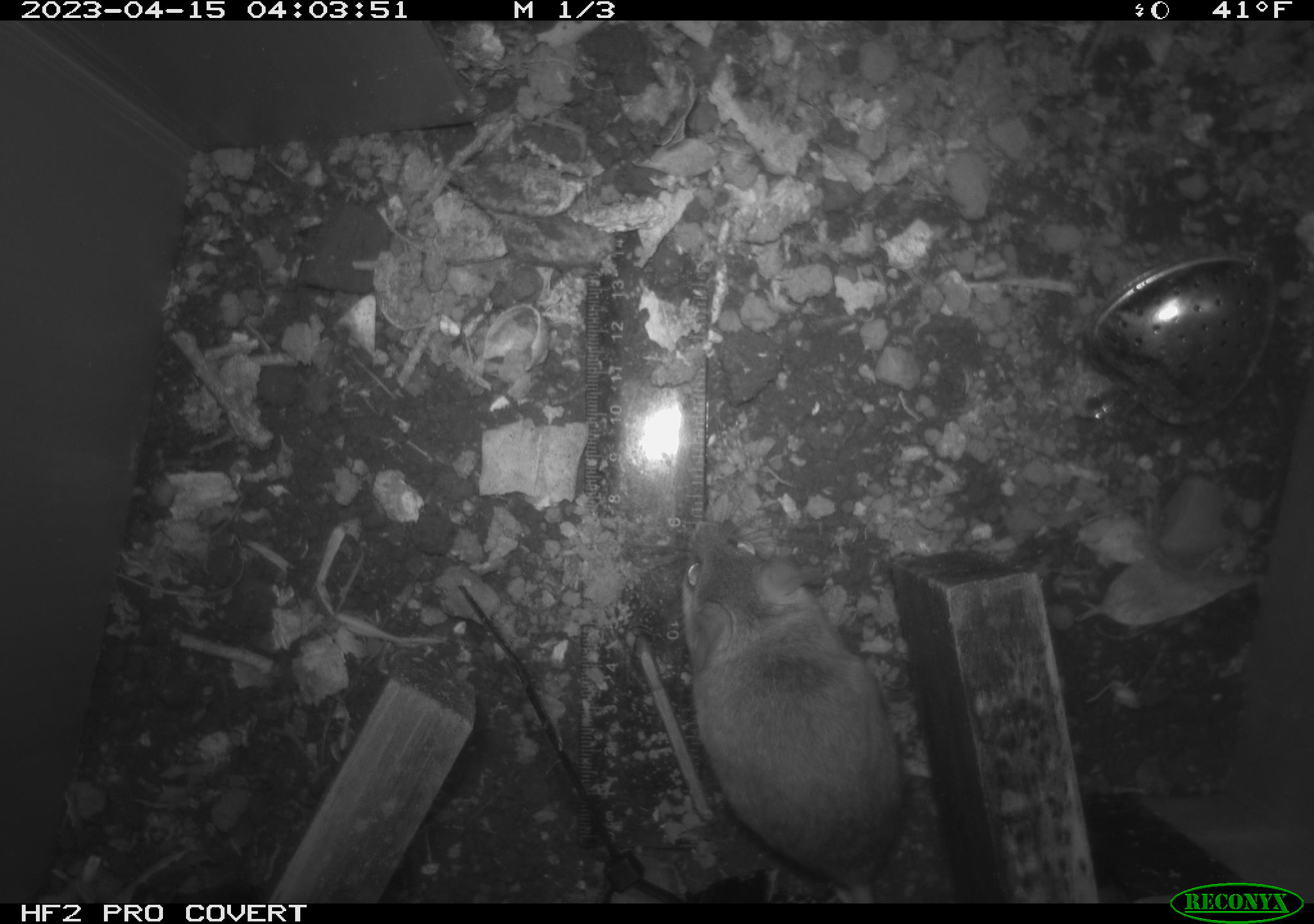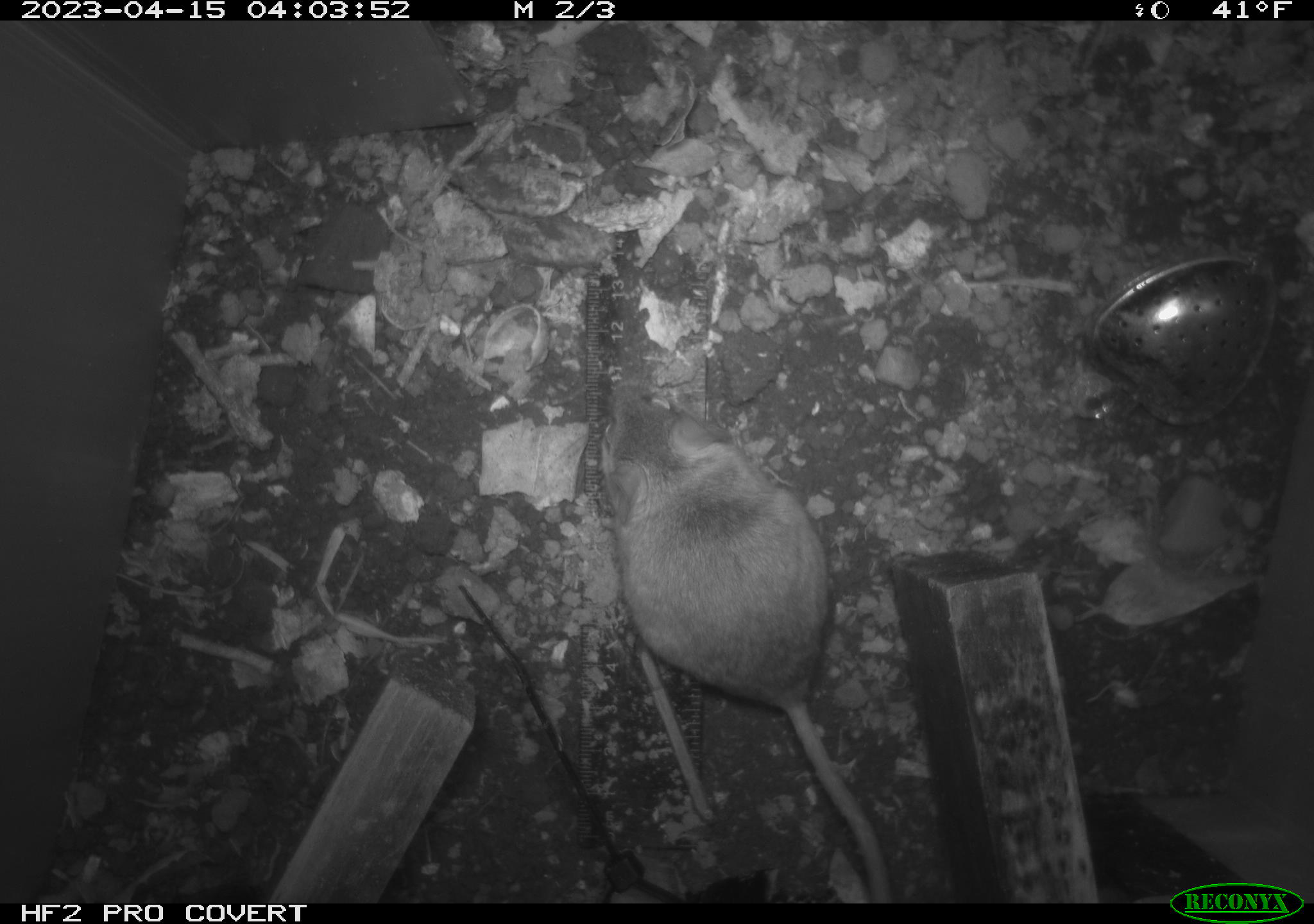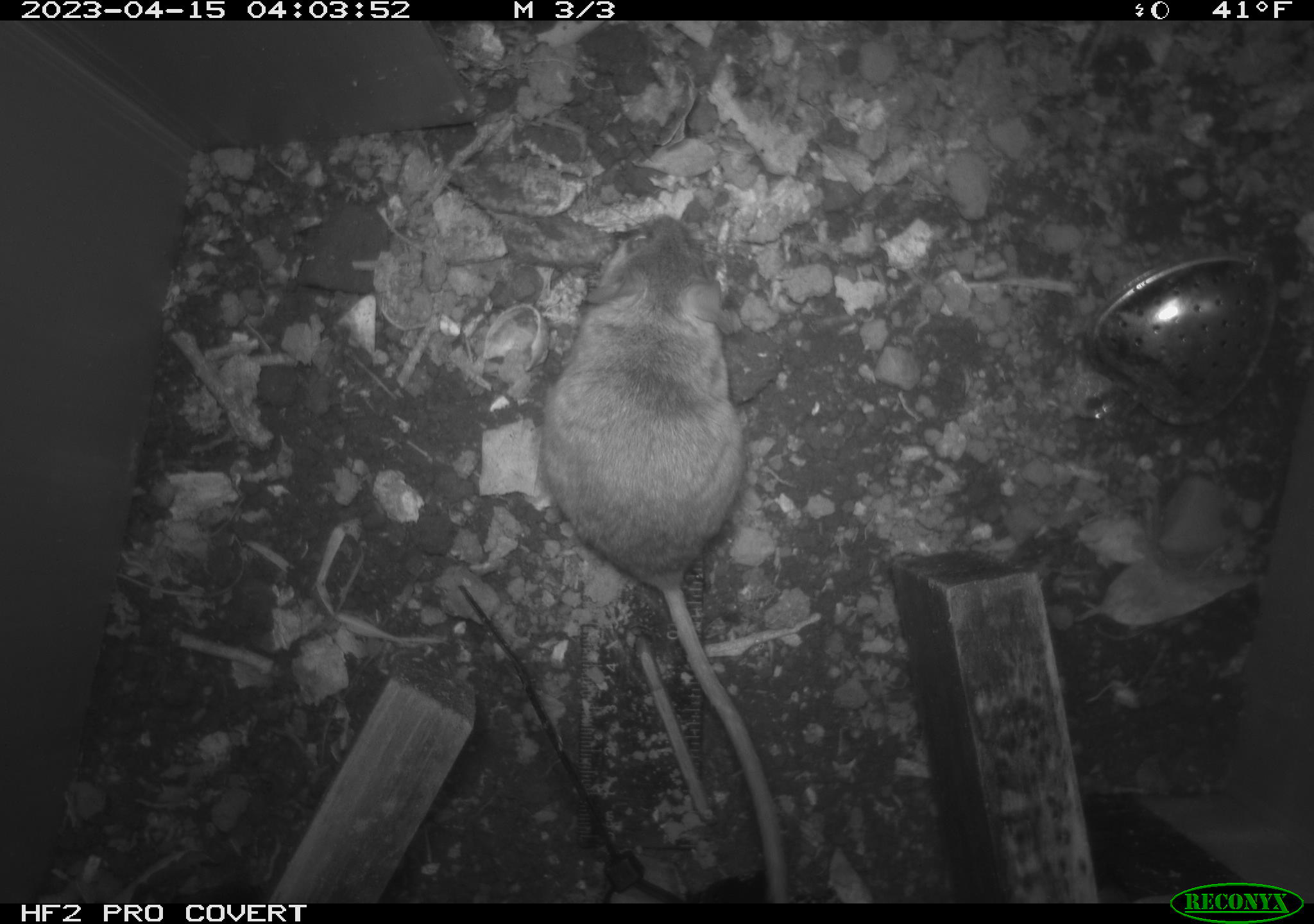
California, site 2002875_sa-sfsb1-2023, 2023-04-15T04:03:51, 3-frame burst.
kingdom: Animalia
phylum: Chordata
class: Mammalia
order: Rodentia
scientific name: Rodentia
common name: mouse species